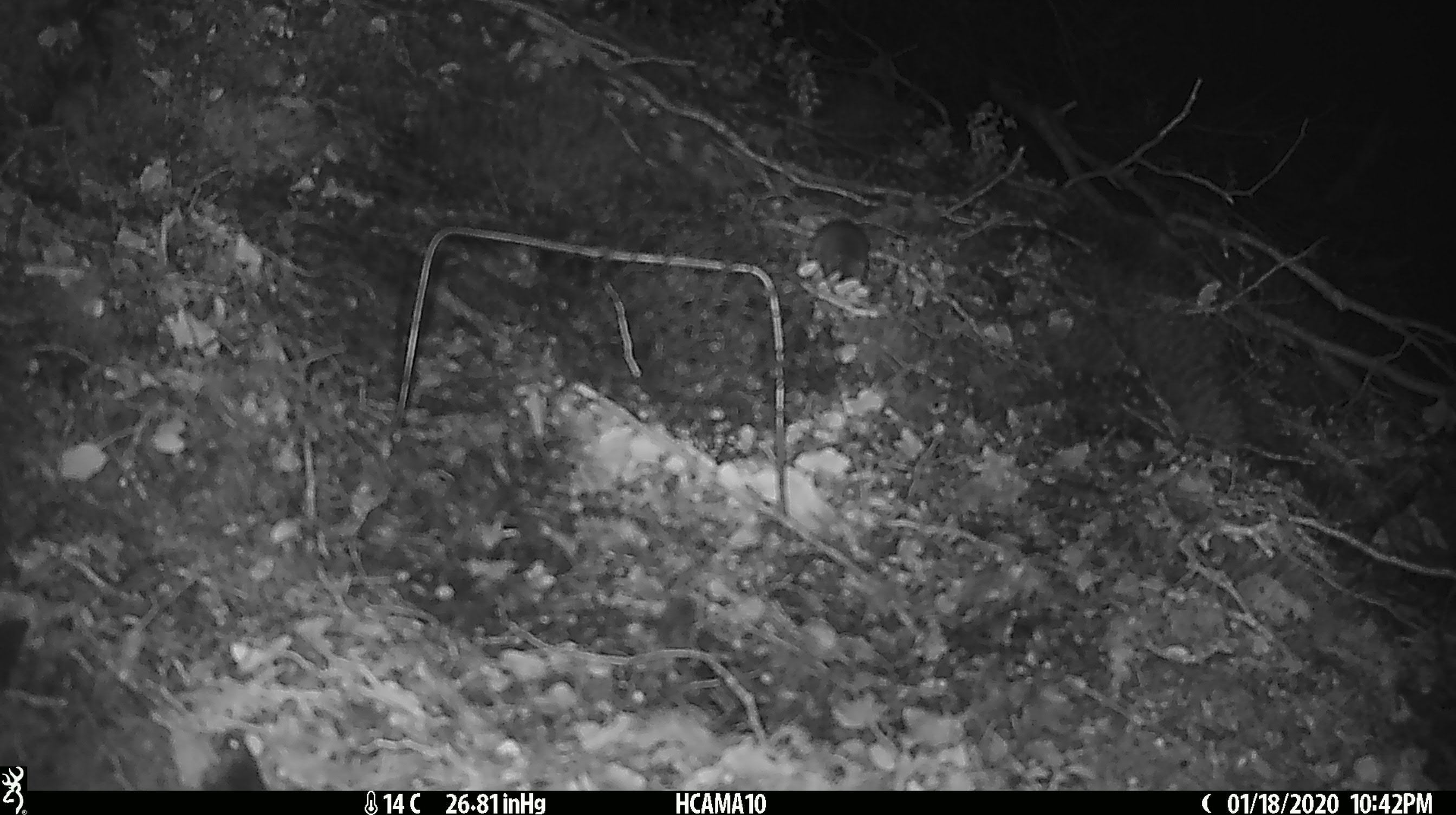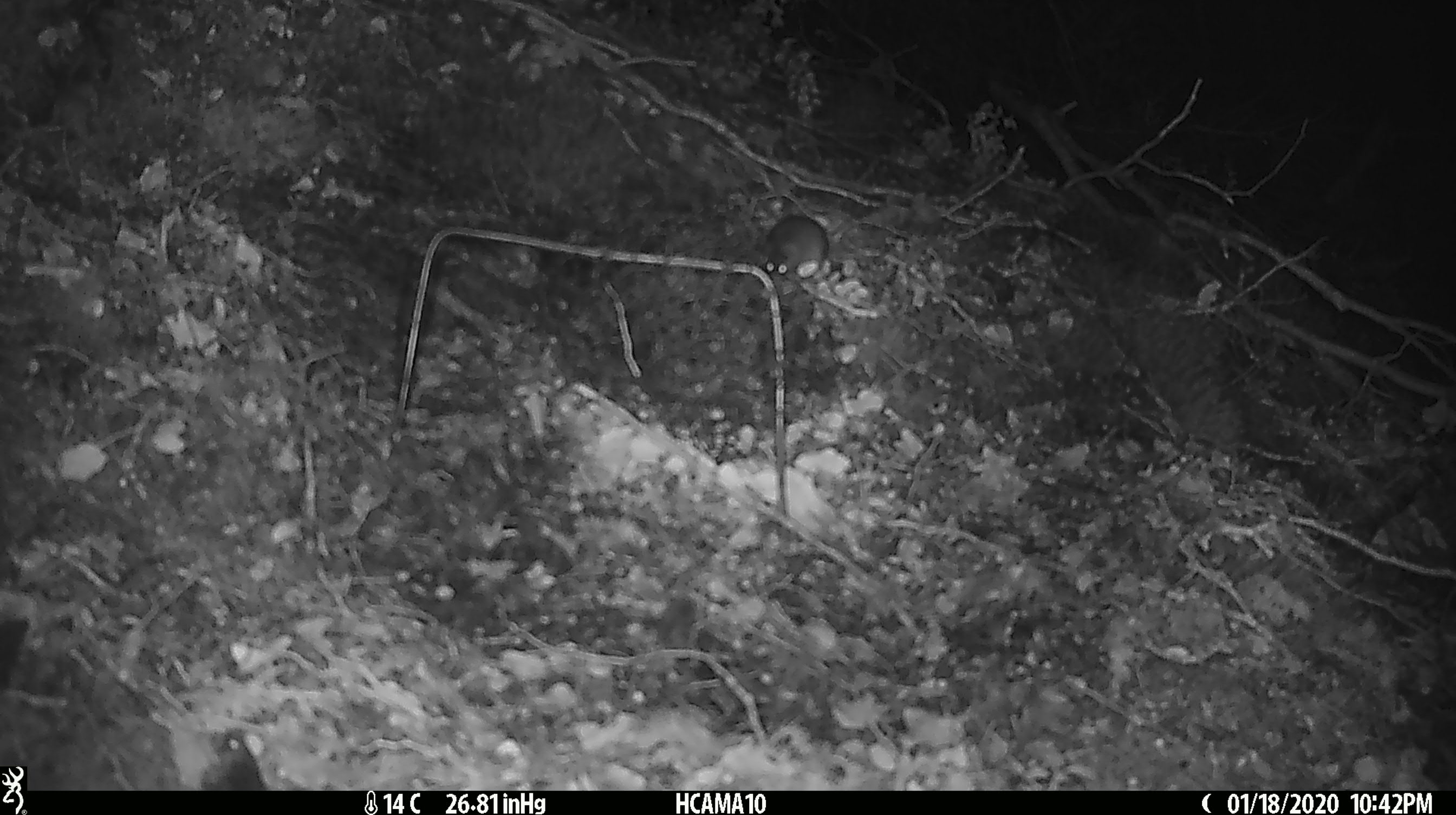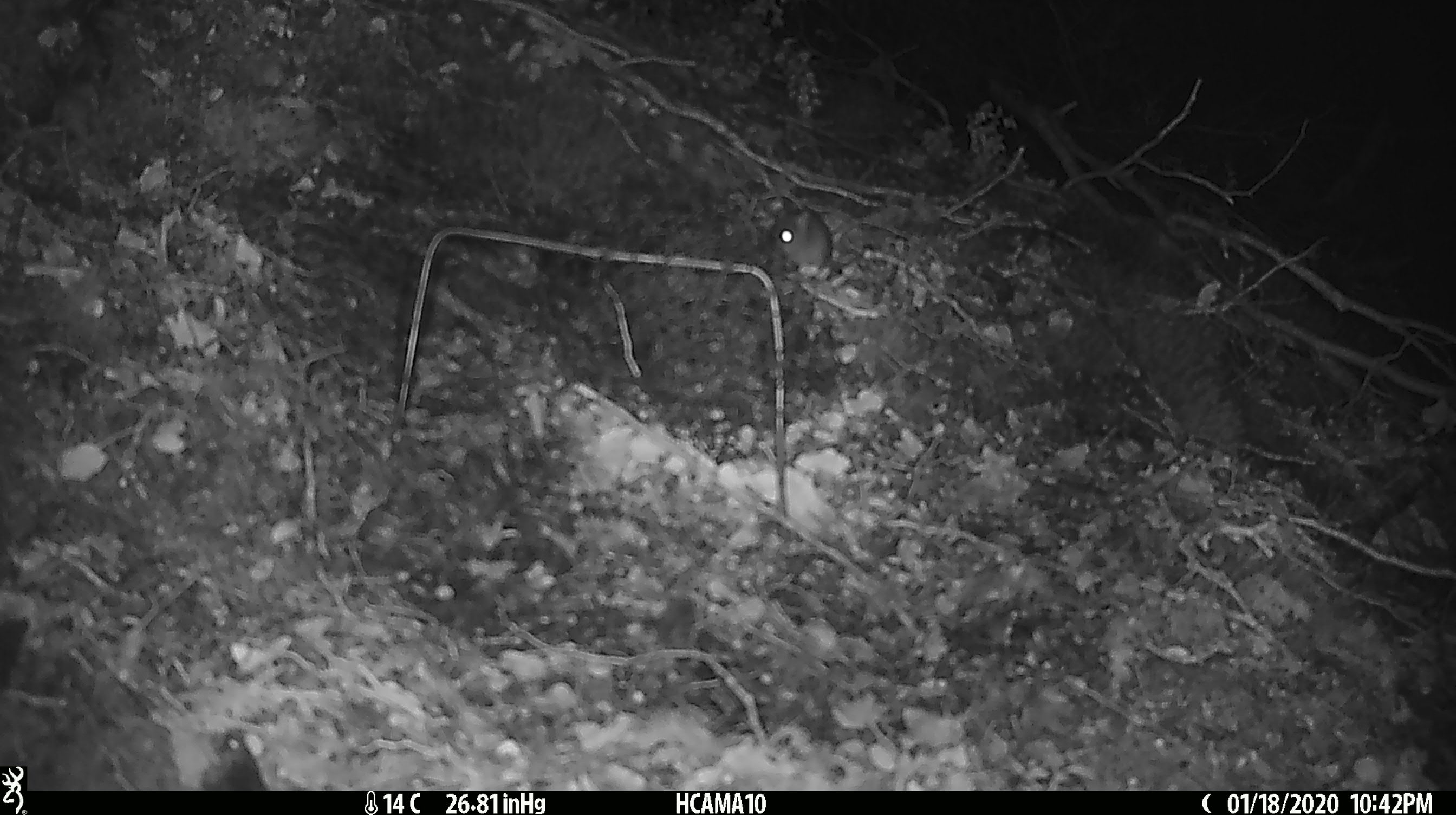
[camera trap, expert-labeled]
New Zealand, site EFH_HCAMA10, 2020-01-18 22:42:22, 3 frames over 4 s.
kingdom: Animalia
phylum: Chordata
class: Mammalia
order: Rodentia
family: Muridae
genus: Mus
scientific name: Mus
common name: mouse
Mouse (Mus).